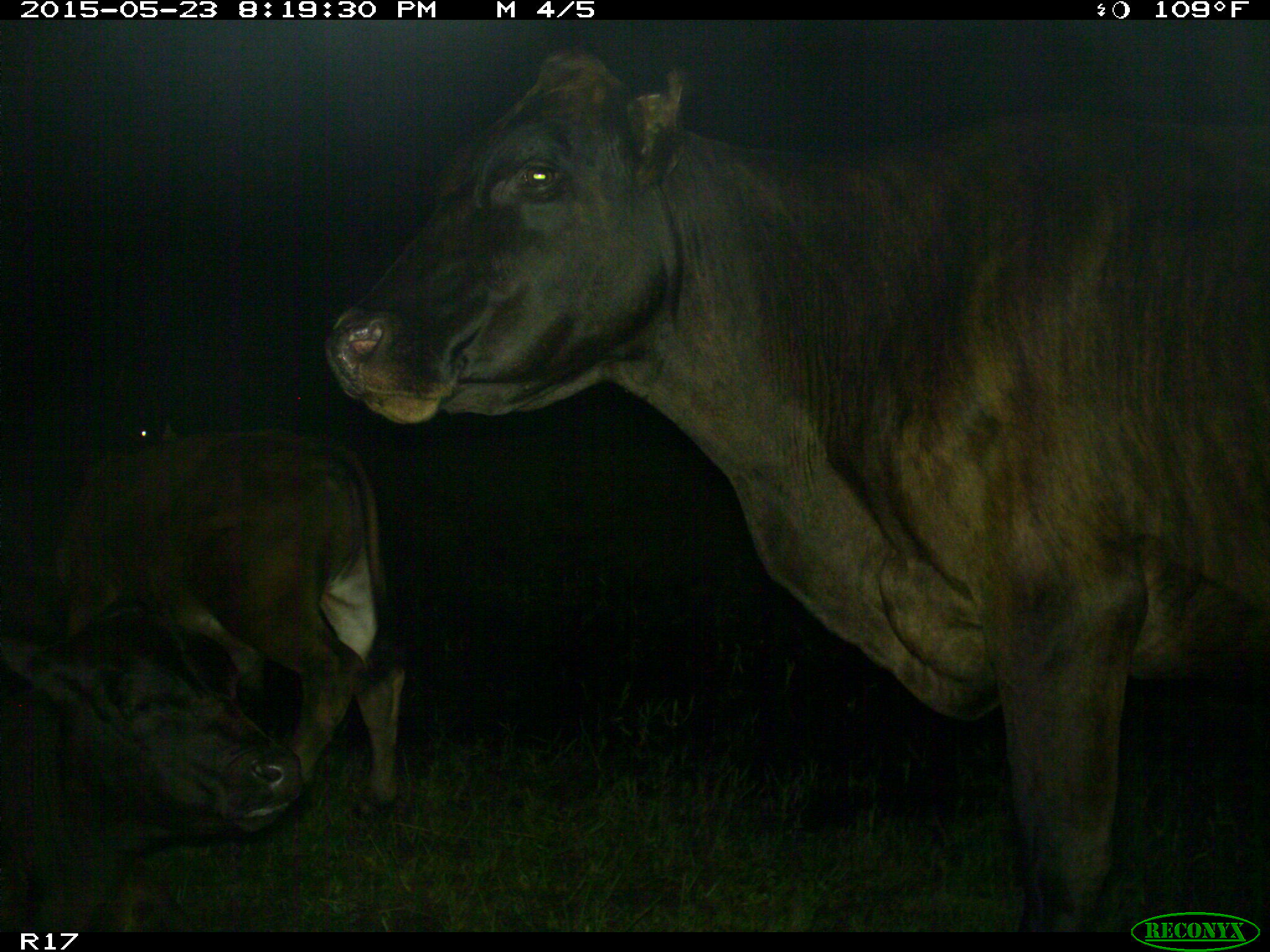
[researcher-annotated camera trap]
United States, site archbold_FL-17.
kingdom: Animalia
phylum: Chordata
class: Mammalia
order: Artiodactyla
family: Bovidae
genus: Bos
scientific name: Bos taurus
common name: domestic cow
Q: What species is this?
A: Bos taurus (domestic cow).